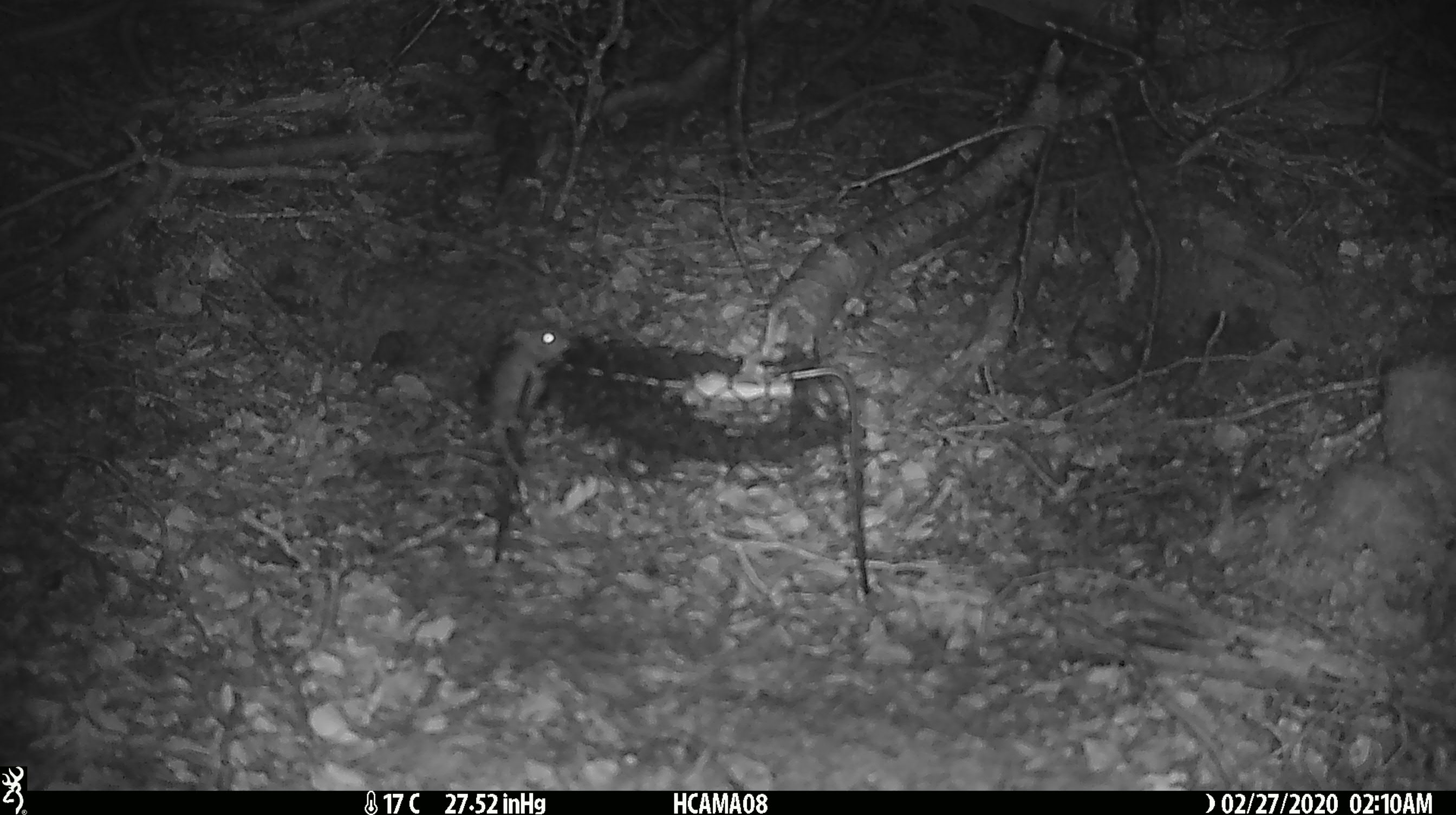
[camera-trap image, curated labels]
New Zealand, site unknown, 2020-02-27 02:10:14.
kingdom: Animalia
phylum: Chordata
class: Mammalia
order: Rodentia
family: Muridae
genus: Mus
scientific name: Mus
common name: mouse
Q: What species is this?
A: Mouse (Mus).